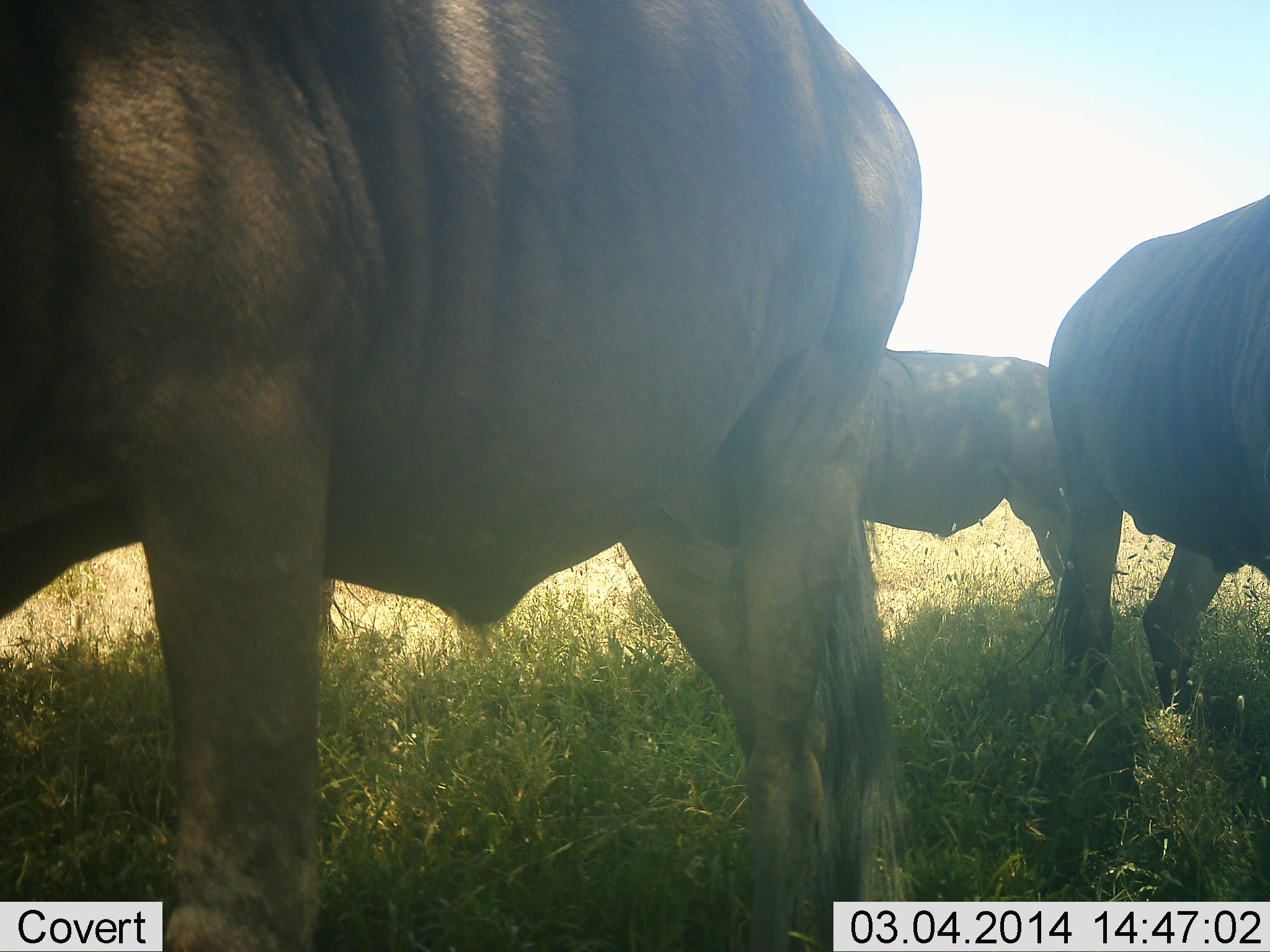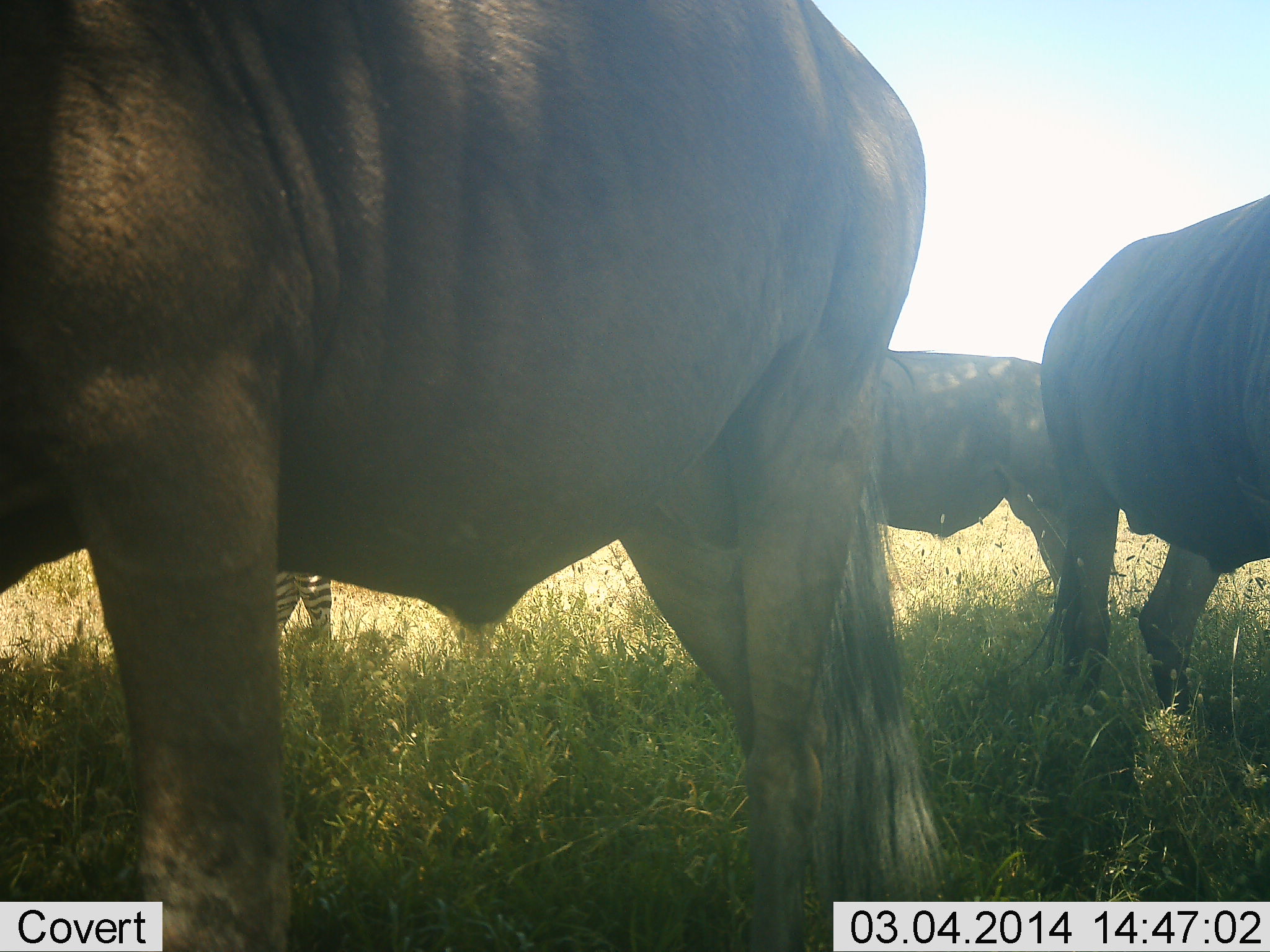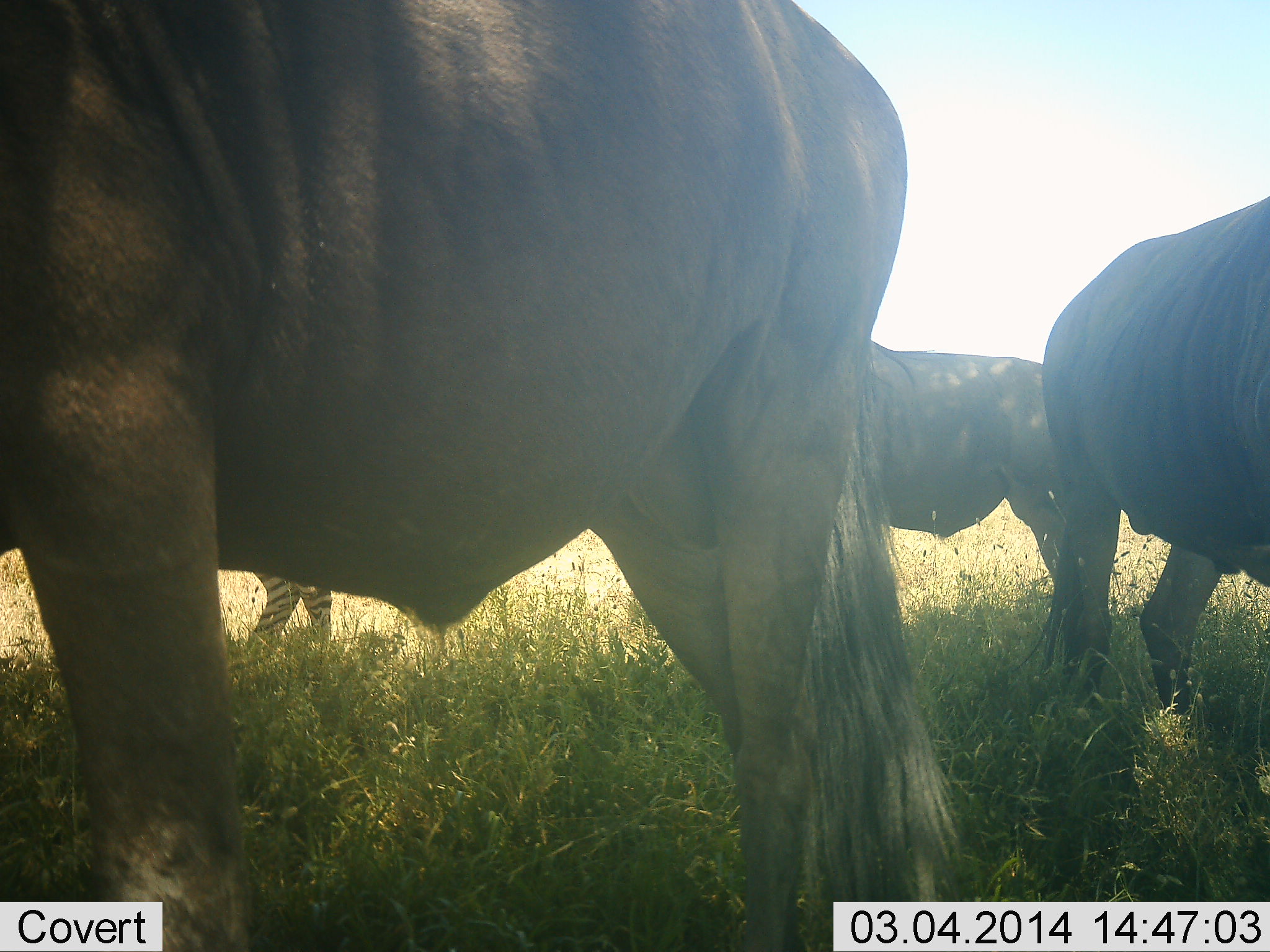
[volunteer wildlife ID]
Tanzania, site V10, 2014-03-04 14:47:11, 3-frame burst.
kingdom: Animalia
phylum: Chordata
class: Mammalia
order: Artiodactyla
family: Bovidae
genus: Connochaetes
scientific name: Connochaetes taurinus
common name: blue wildebeest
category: wildebeest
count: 3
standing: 64%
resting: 0%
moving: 18%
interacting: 0%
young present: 0%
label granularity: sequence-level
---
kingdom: Animalia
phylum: Chordata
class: Mammalia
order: Perissodactyla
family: Equidae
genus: Equus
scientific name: Equus quagga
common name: plains zebra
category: zebra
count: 1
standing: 80%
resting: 0%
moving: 10%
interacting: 0%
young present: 0%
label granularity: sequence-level